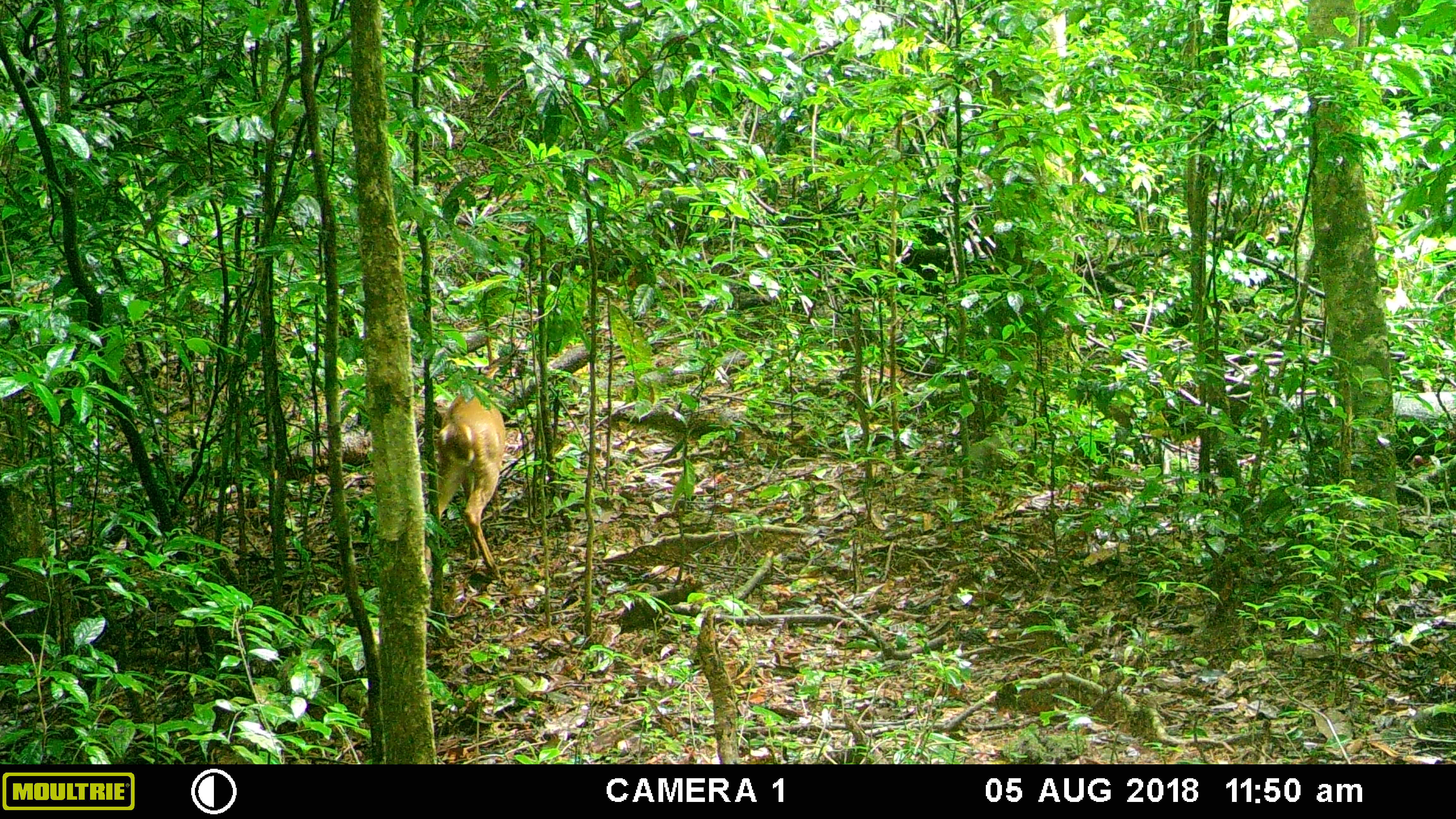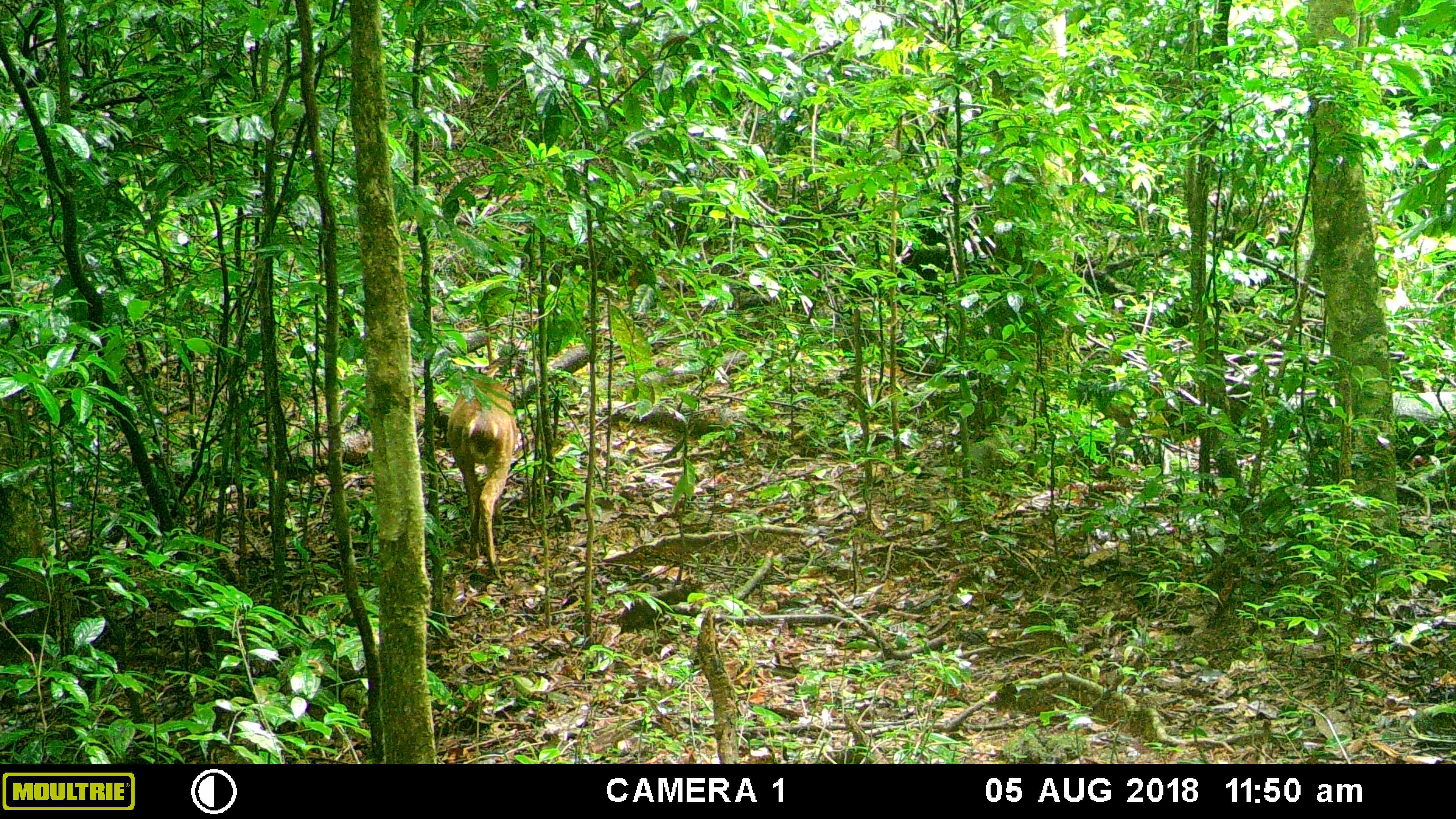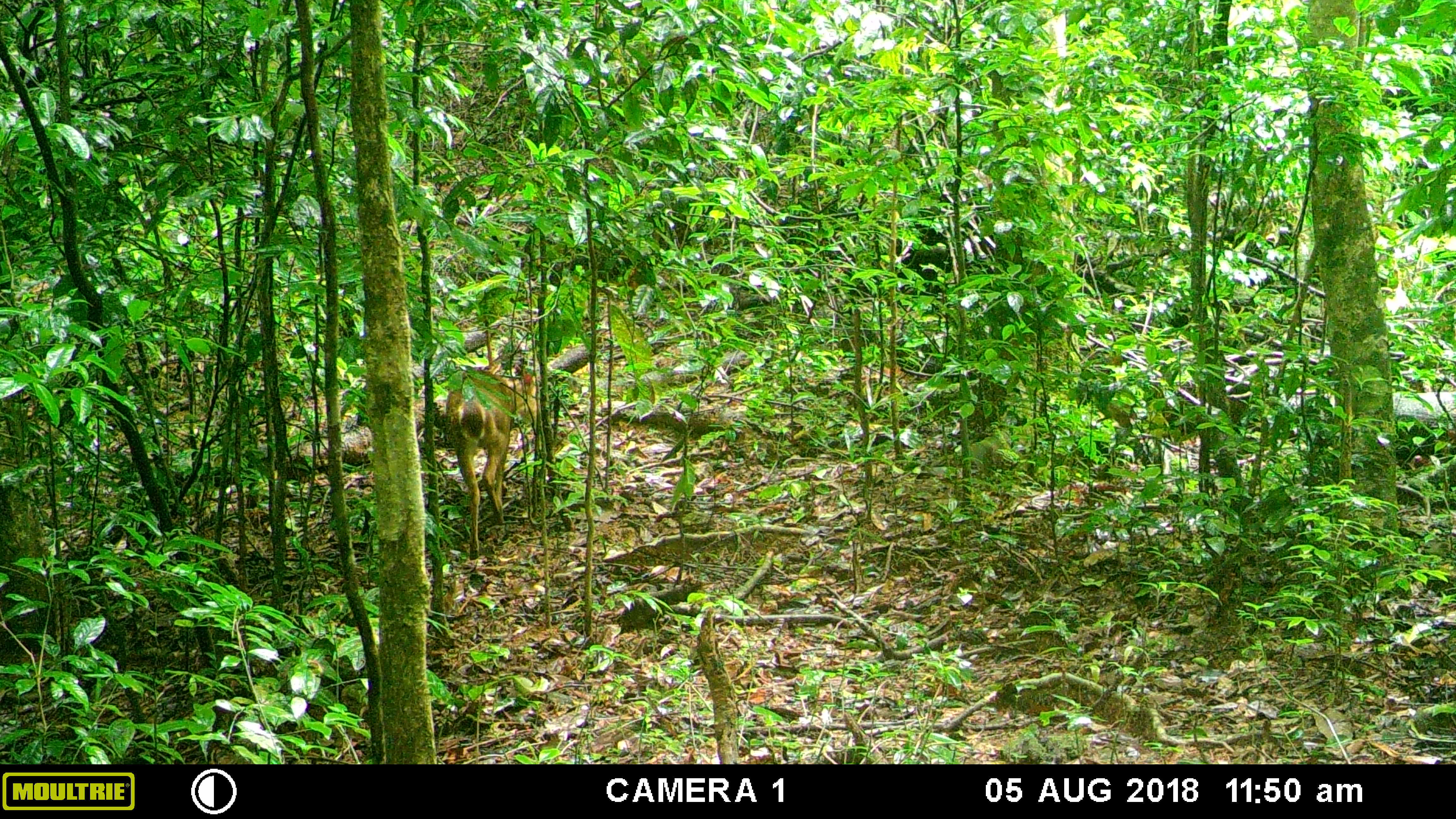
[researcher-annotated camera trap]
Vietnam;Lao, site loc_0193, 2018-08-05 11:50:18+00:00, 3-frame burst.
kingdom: Animalia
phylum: Chordata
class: Mammalia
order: Artiodactyla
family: Cervidae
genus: Muntiacus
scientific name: Muntiacus vuquangensis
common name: large-antlered muntjac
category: large antlered muntjac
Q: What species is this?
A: Large antlered muntjac (large-antlered muntjac) (Muntiacus vuquangensis).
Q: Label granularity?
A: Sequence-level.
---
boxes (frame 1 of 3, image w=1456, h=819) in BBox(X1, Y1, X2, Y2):
large antlered muntjac: BBox(438, 389, 506, 581)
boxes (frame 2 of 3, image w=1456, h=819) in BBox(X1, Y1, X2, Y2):
large antlered muntjac: BBox(446, 377, 517, 581)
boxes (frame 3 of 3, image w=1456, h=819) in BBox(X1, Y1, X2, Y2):
large antlered muntjac: BBox(445, 367, 535, 560)